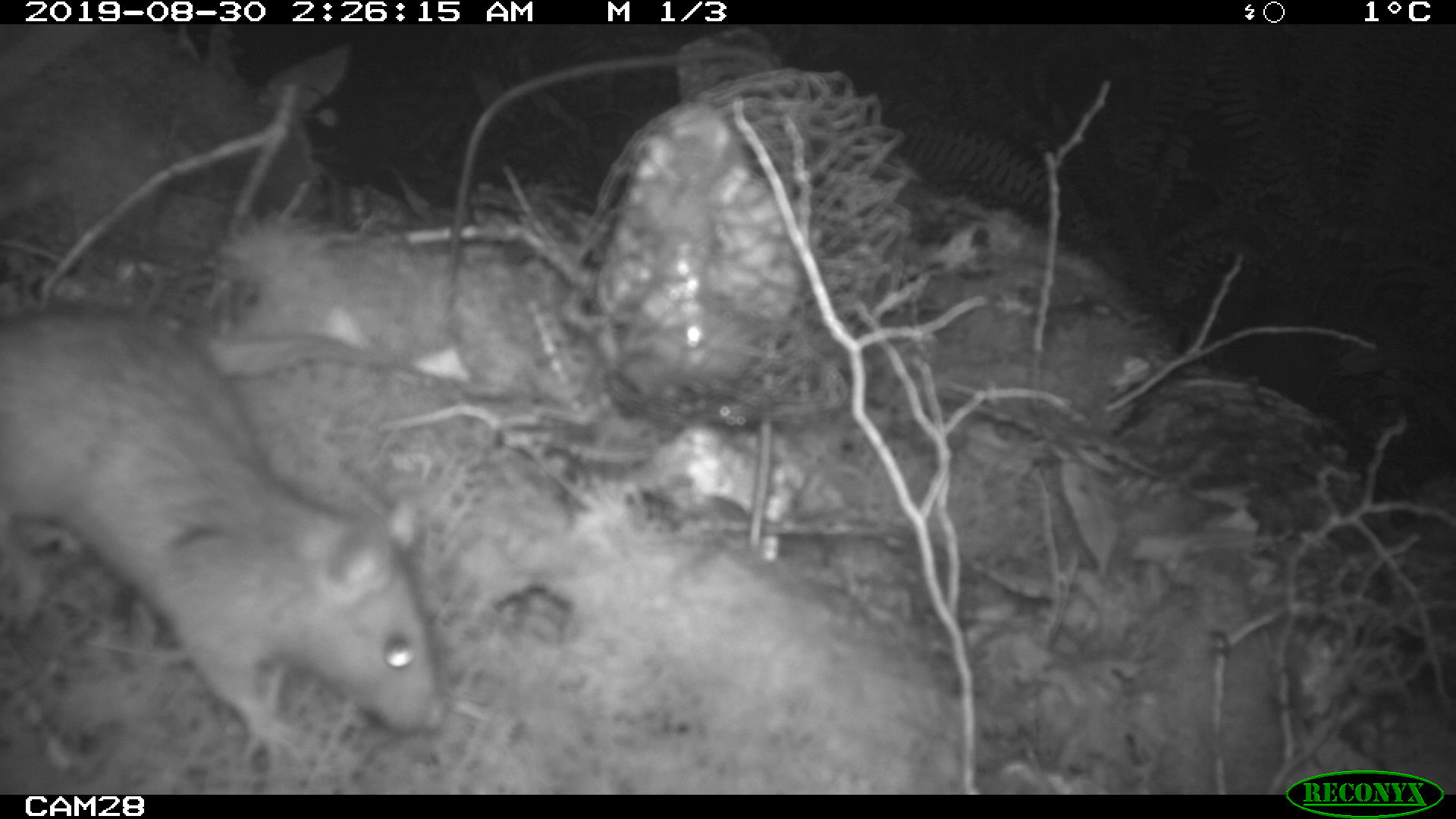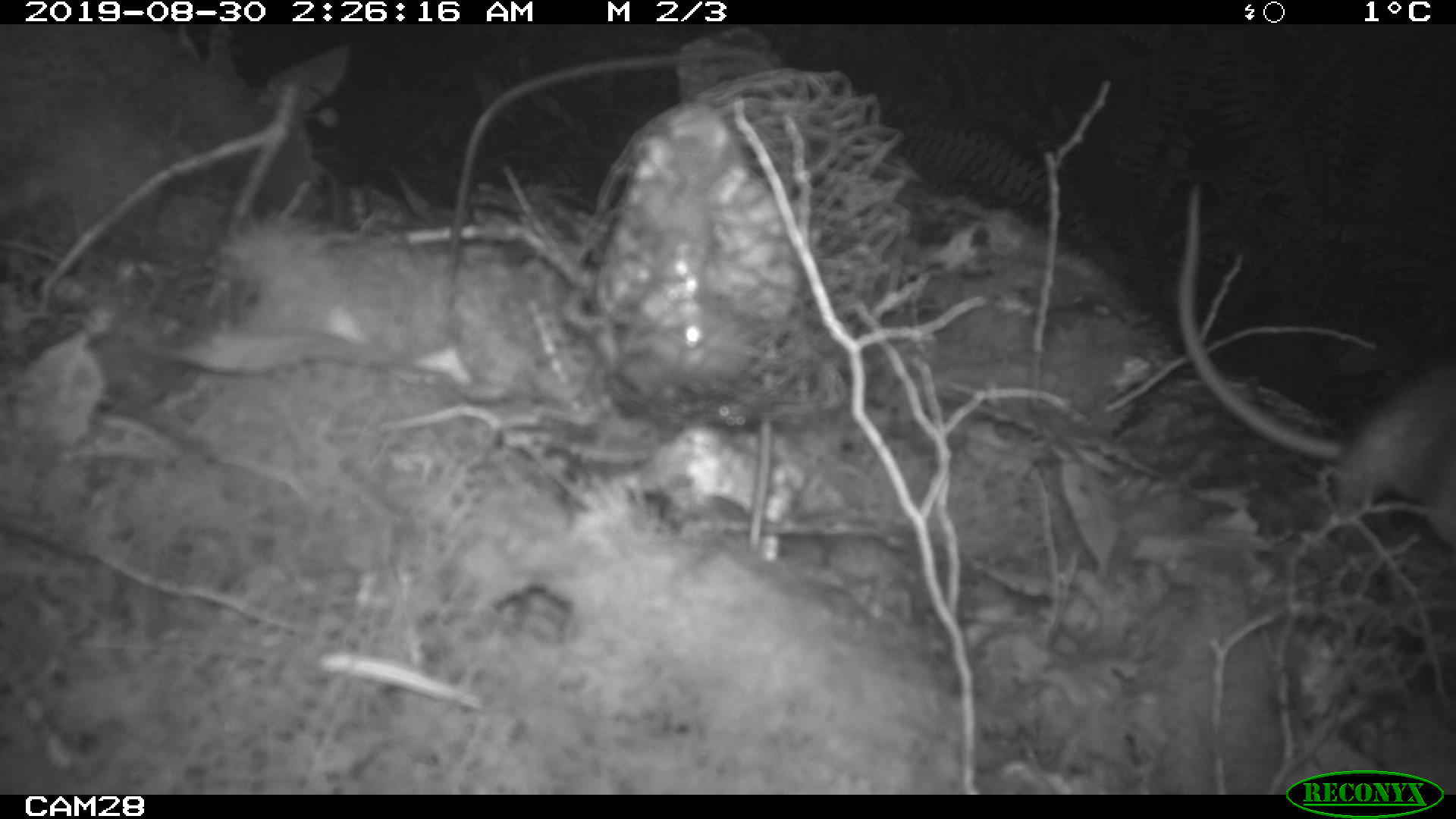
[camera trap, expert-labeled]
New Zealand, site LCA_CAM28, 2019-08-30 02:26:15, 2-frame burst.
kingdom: Animalia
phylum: Chordata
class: Mammalia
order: Rodentia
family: Muridae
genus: Rattus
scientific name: Rattus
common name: rat